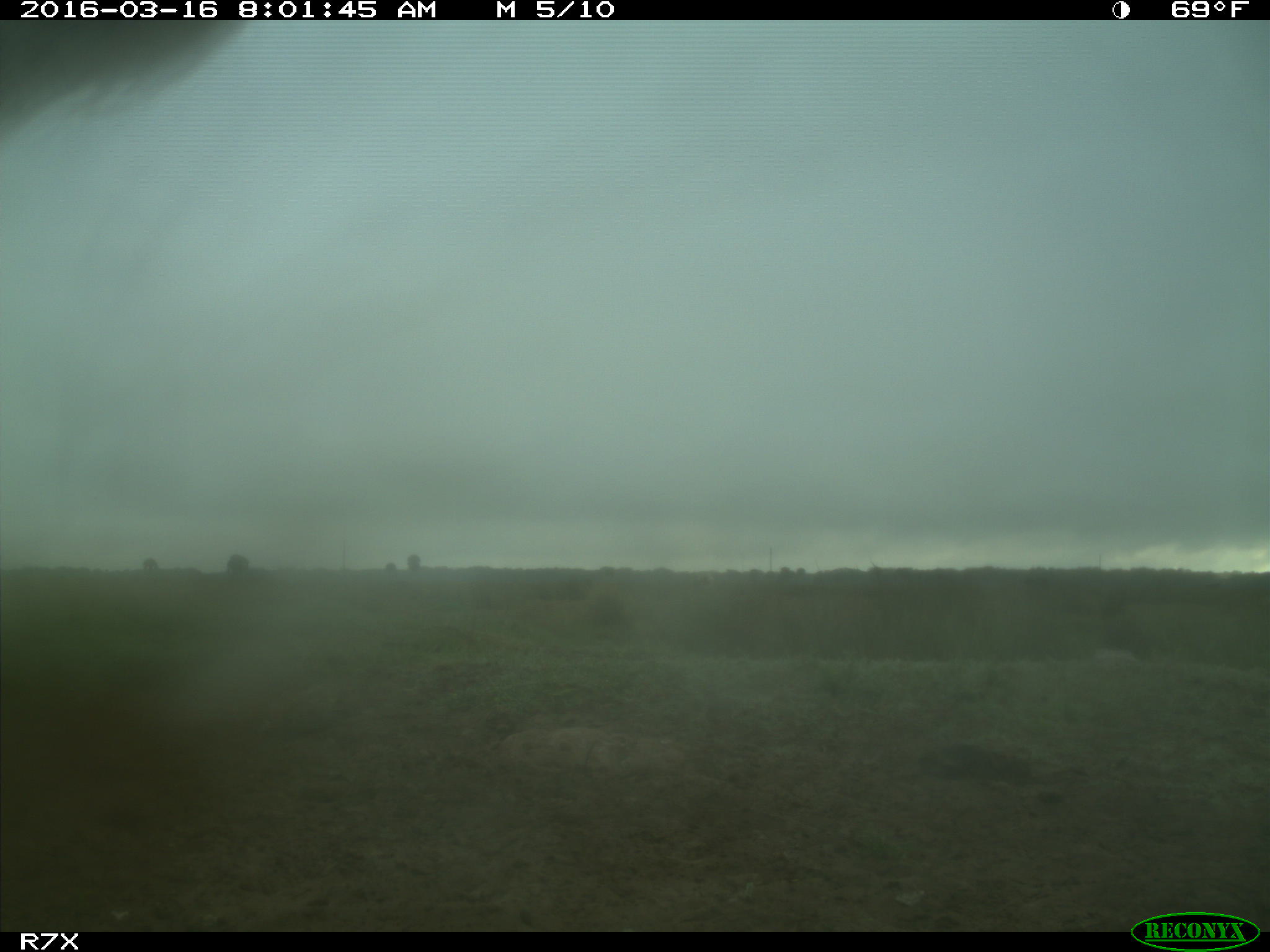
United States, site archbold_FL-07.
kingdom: Animalia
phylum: Chordata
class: Mammalia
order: Artiodactyla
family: Bovidae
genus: Bos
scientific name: Bos taurus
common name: domestic cow